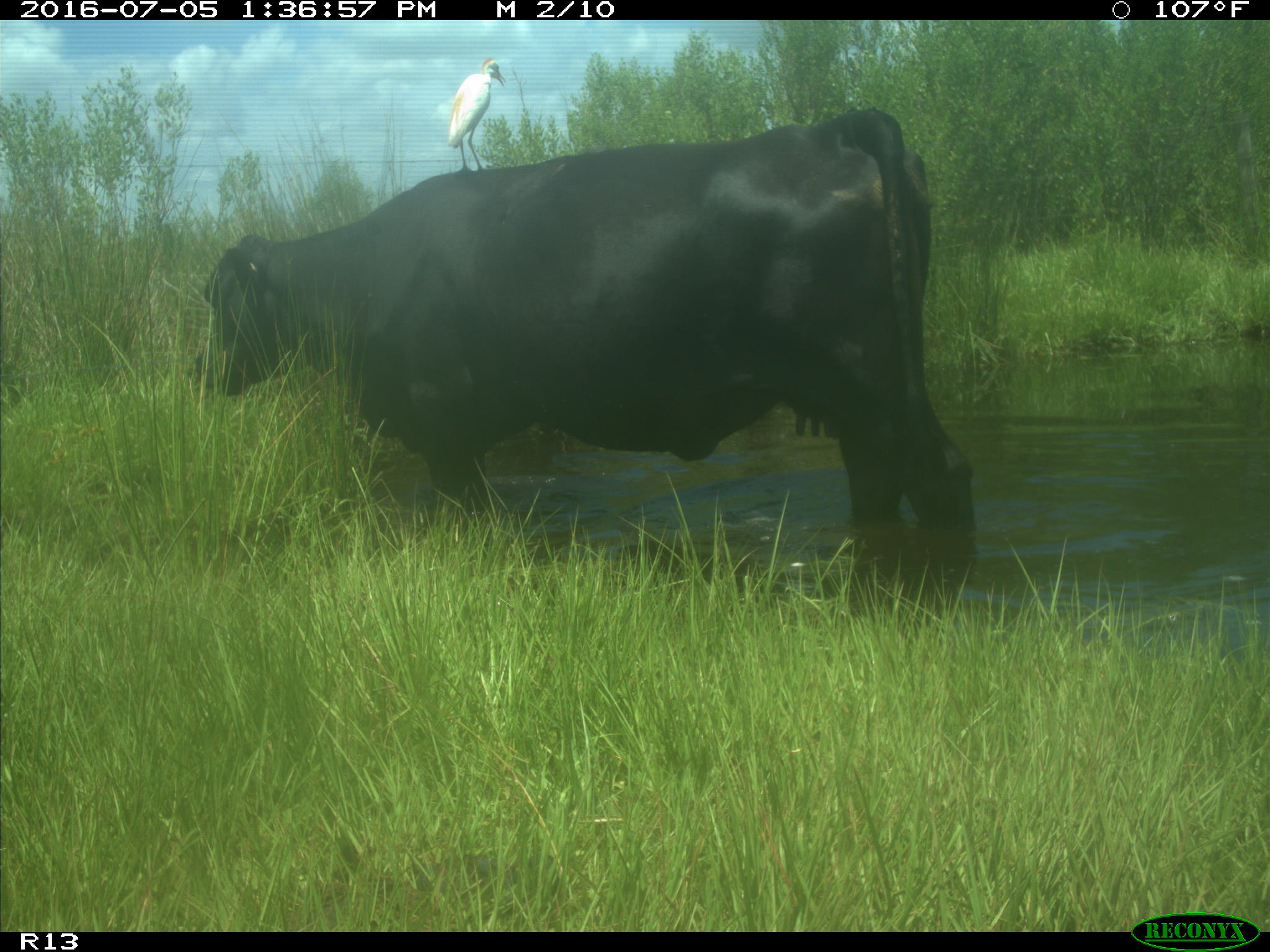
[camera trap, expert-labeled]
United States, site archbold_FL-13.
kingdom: Animalia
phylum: Chordata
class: Mammalia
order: Artiodactyla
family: Bovidae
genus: Bos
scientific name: Bos taurus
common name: domestic cow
Bos taurus (domestic cow).